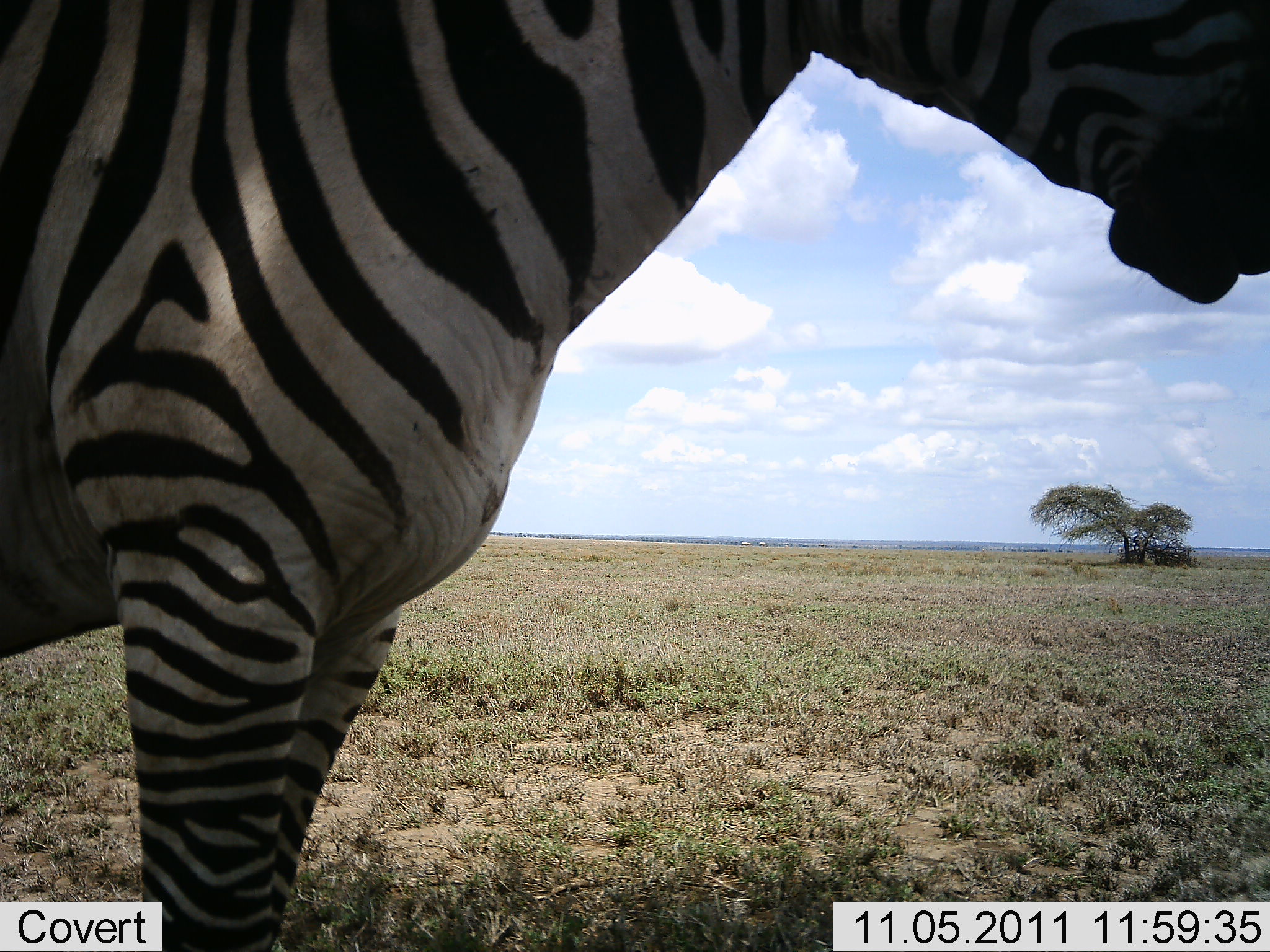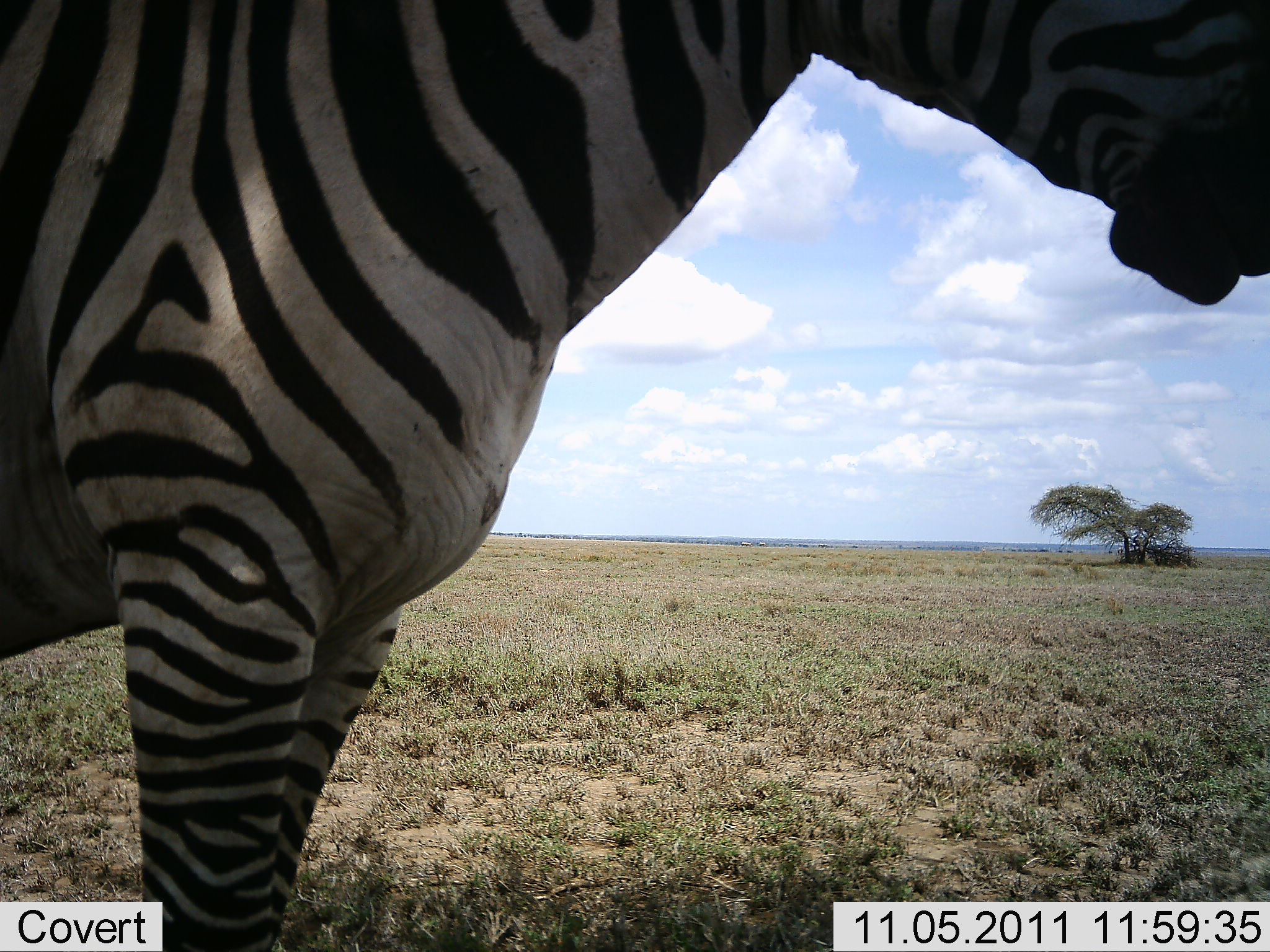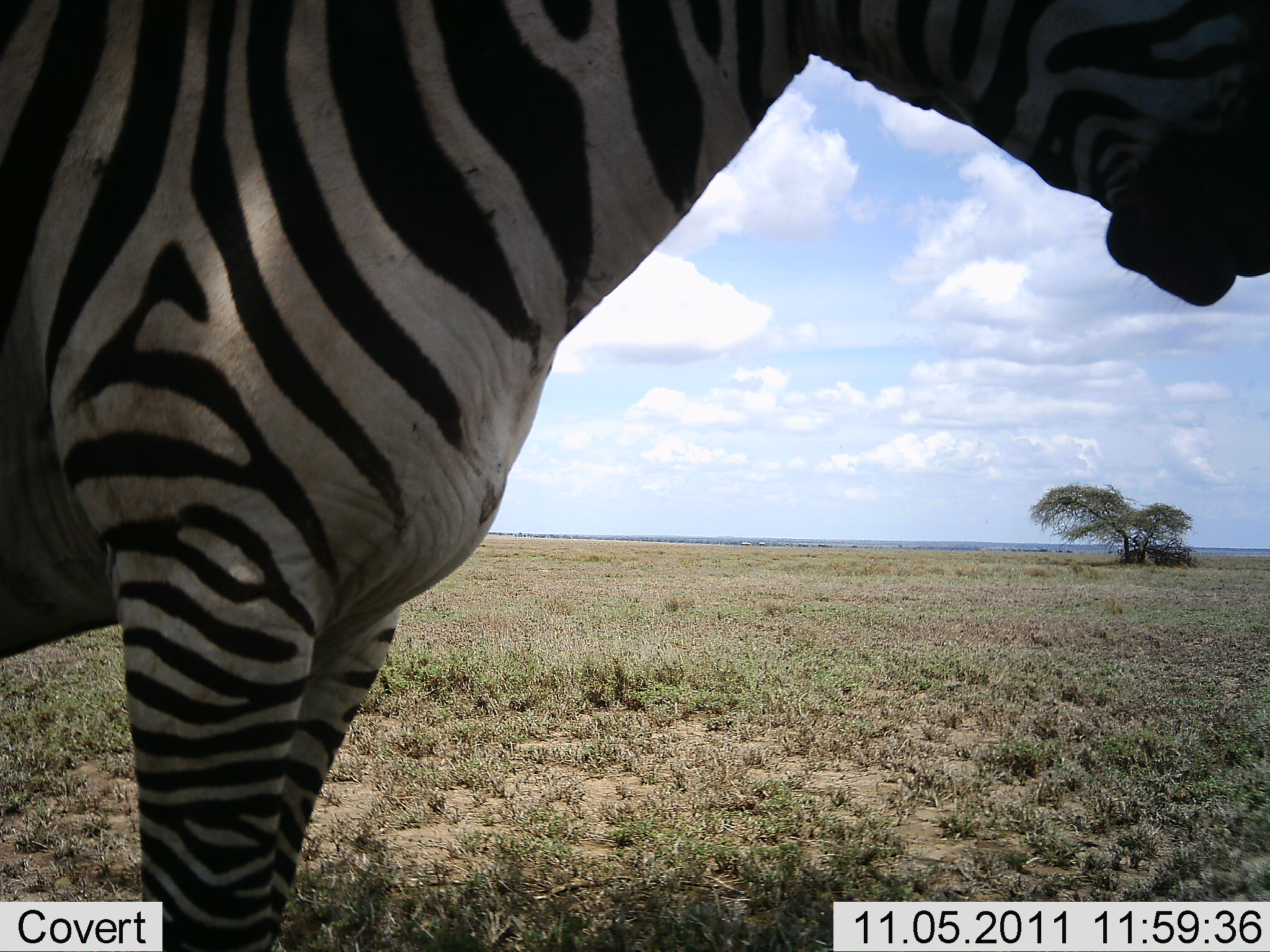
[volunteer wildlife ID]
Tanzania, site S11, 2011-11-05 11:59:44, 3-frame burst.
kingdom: Animalia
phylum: Chordata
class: Mammalia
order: Perissodactyla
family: Equidae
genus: Equus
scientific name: Equus quagga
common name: plains zebra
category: zebra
Zebra (plains zebra) (Equus quagga), count 1. Behavior (volunteer vote fractions): standing 100%, resting 10%, moving 0%, interacting 0%. Young present (vote fraction): 0%. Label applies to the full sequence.